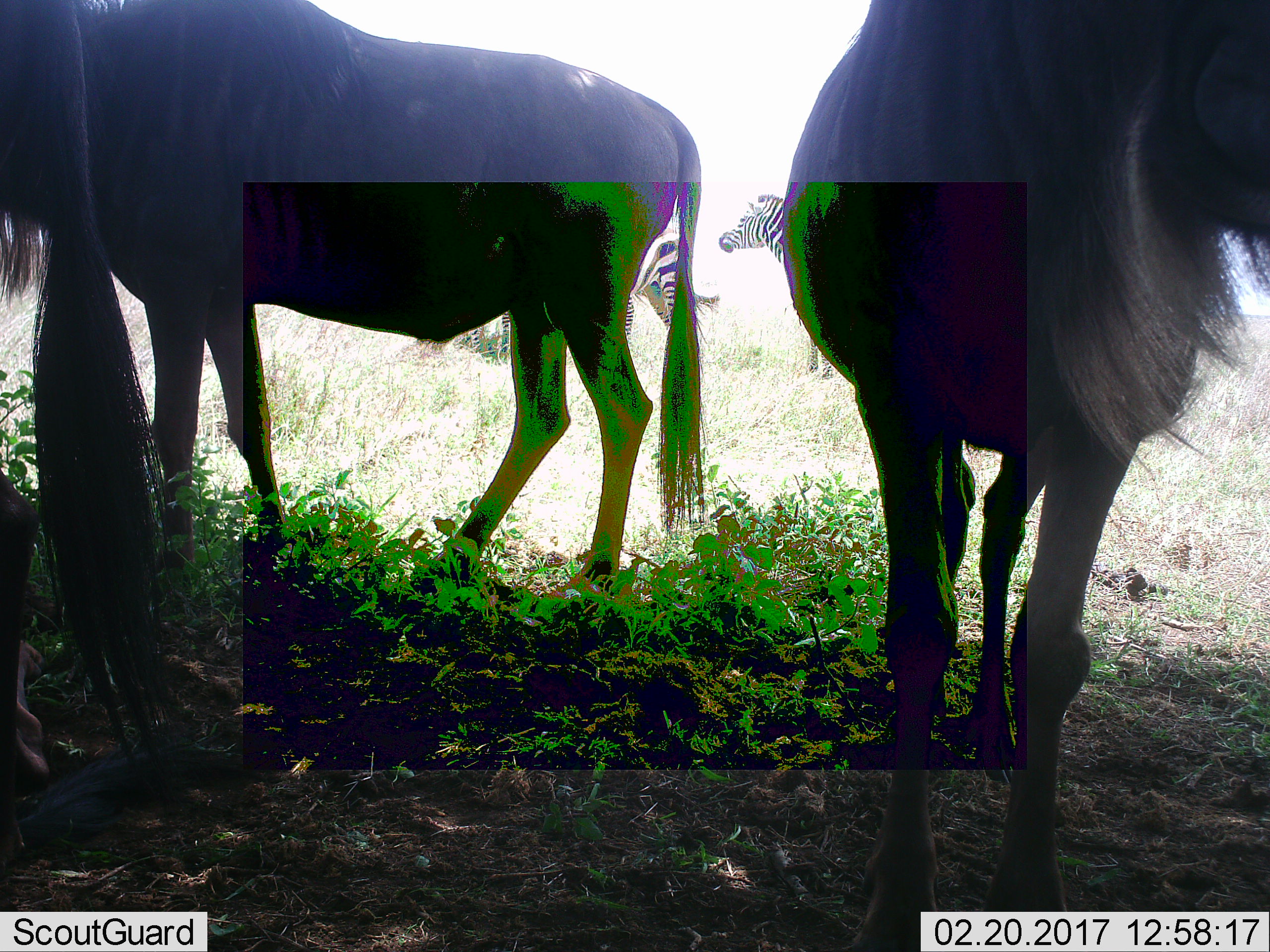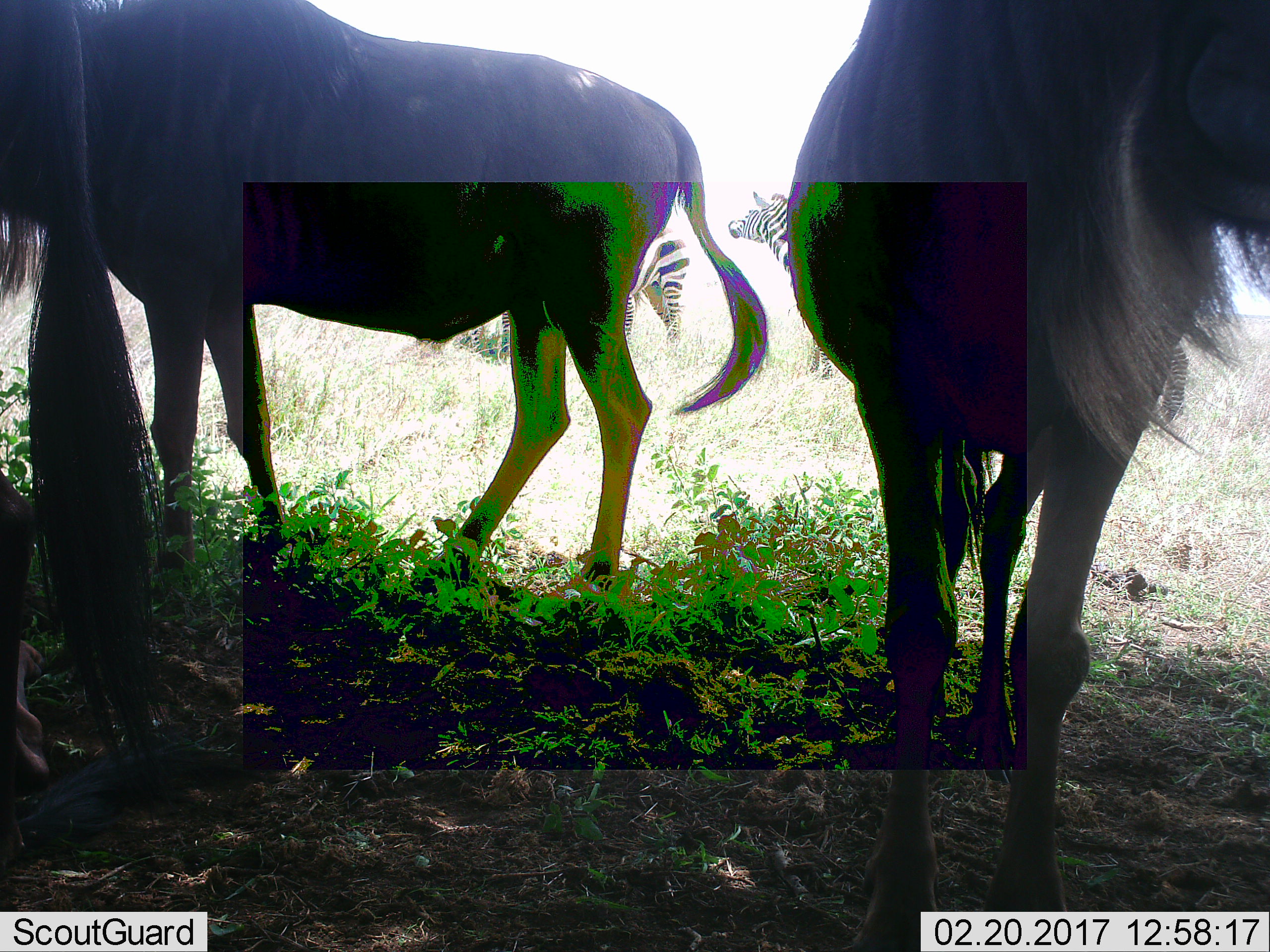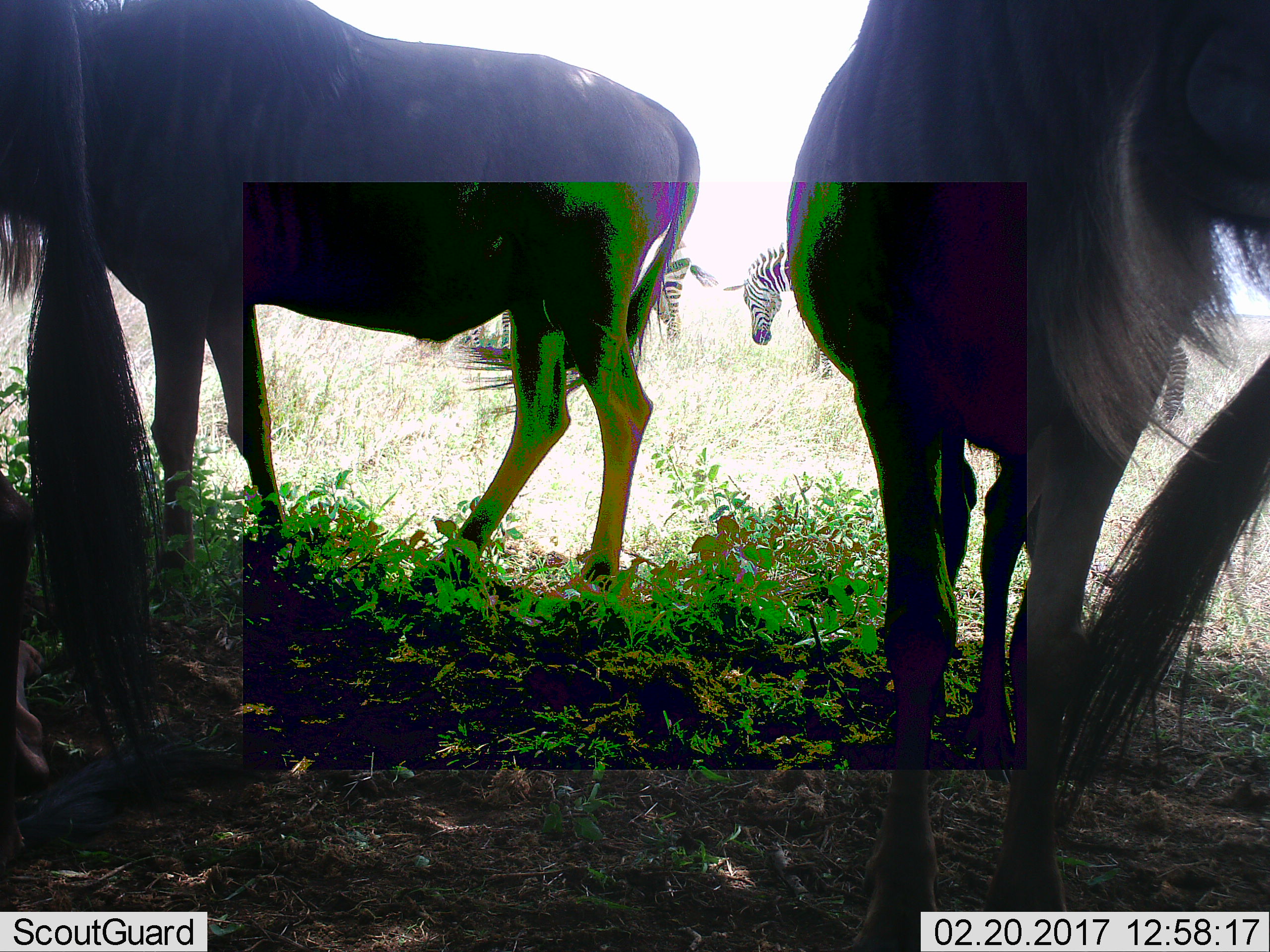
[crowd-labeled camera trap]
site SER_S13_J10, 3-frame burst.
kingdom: Animalia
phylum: Chordata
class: Mammalia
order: Artiodactyla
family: Bovidae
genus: Connochaetes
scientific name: Connochaetes taurinus taurinus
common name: blue wildebeest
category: wildebeestblue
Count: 3.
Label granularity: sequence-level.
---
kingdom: Animalia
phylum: Chordata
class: Mammalia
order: Perissodactyla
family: Equidae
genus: Equus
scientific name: Equus quagga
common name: plains zebra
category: zebraplains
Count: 2.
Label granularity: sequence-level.